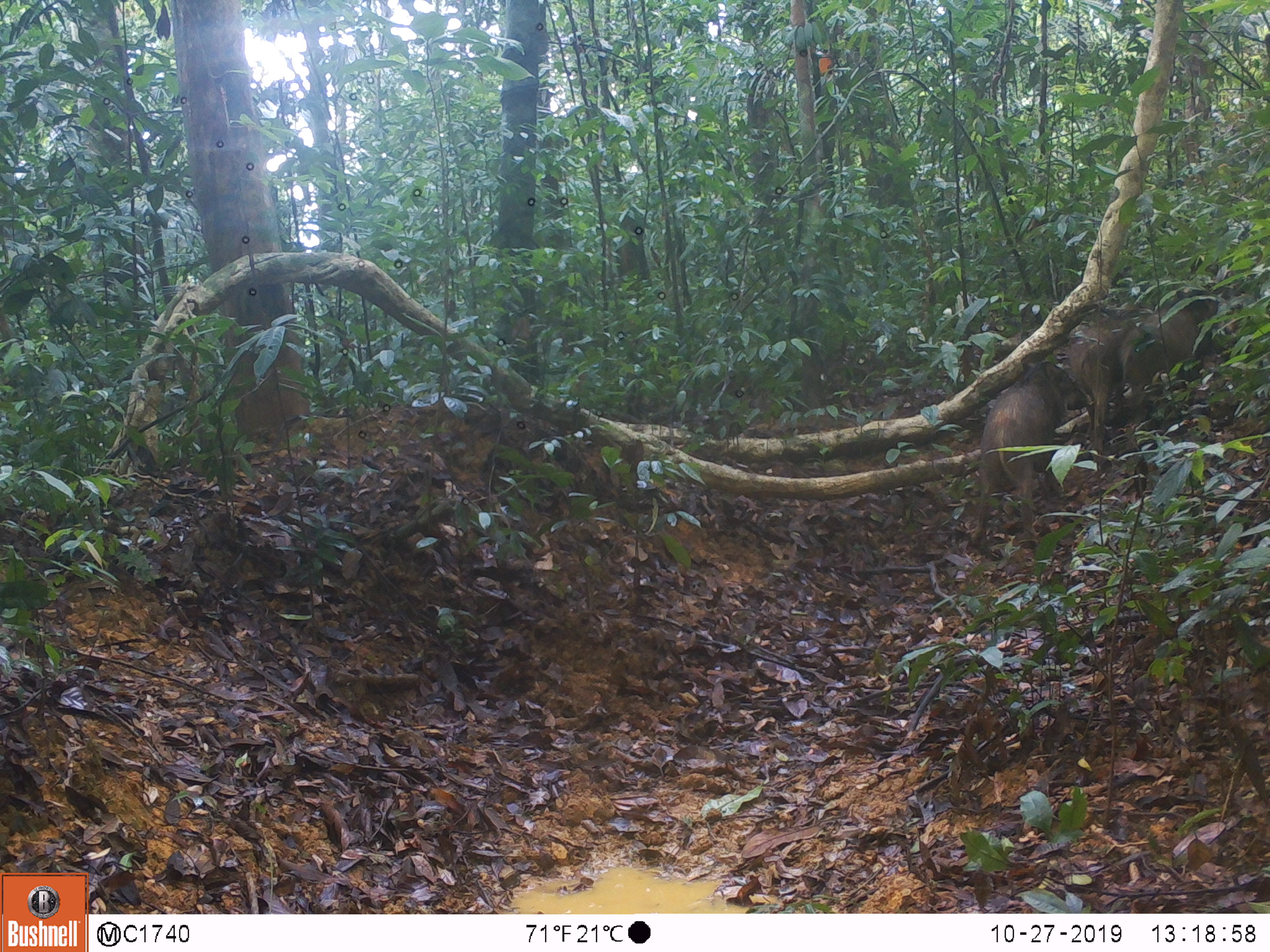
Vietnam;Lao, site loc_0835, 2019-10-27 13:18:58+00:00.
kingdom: Animalia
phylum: Chordata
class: Mammalia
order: Artiodactyla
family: Suidae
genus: Sus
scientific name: Sus scrofa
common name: eurasian wild pig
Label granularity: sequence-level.